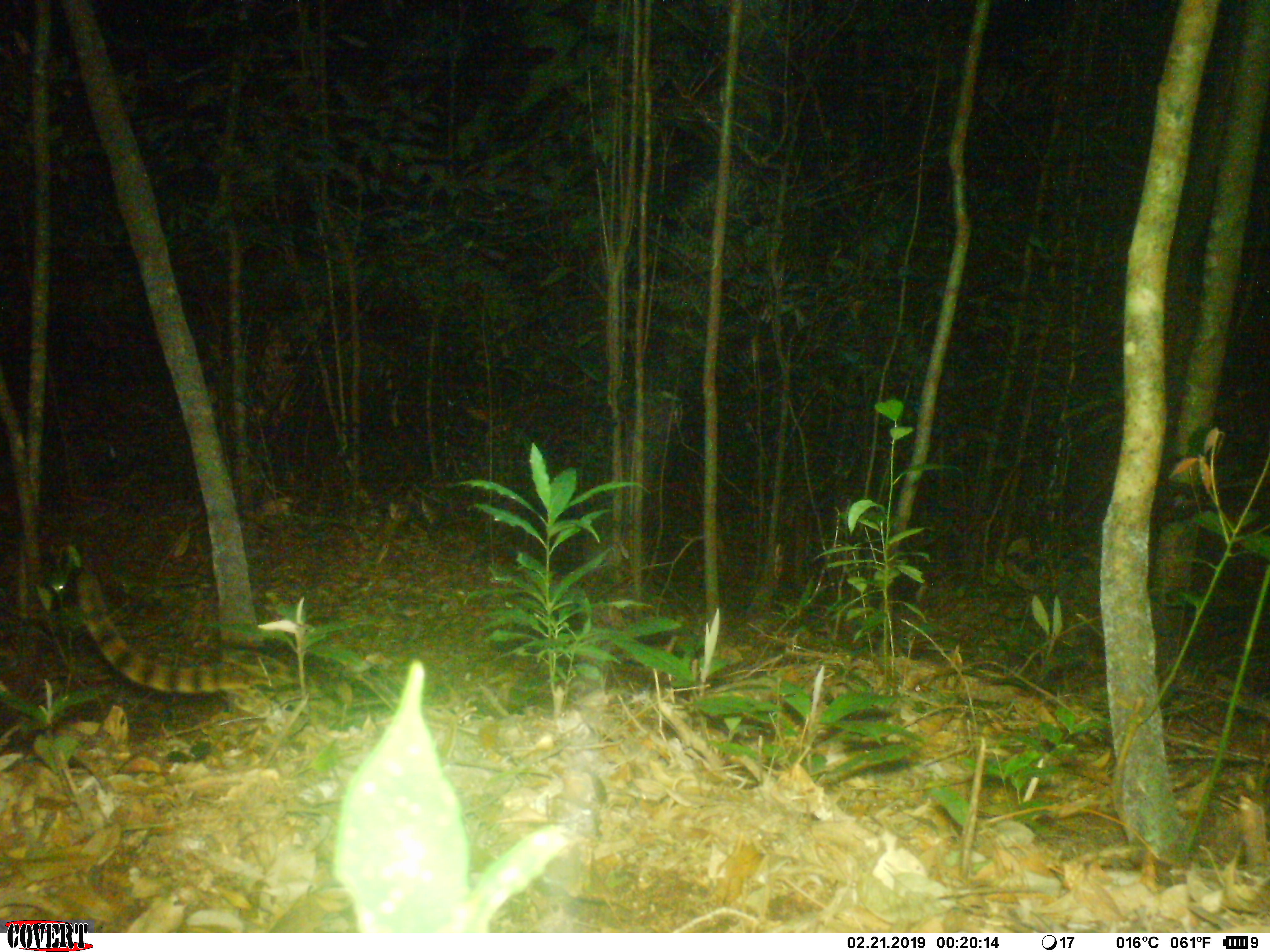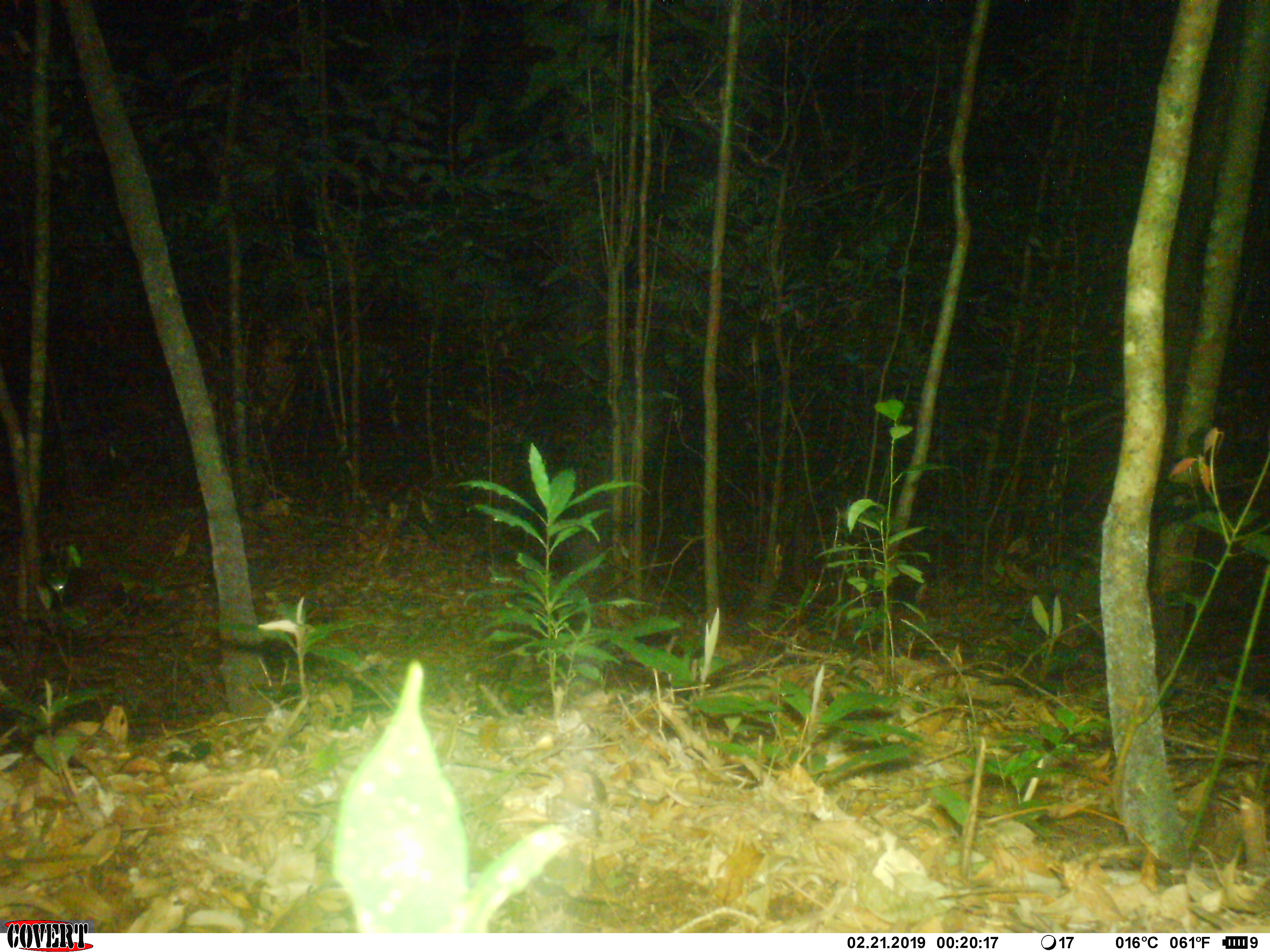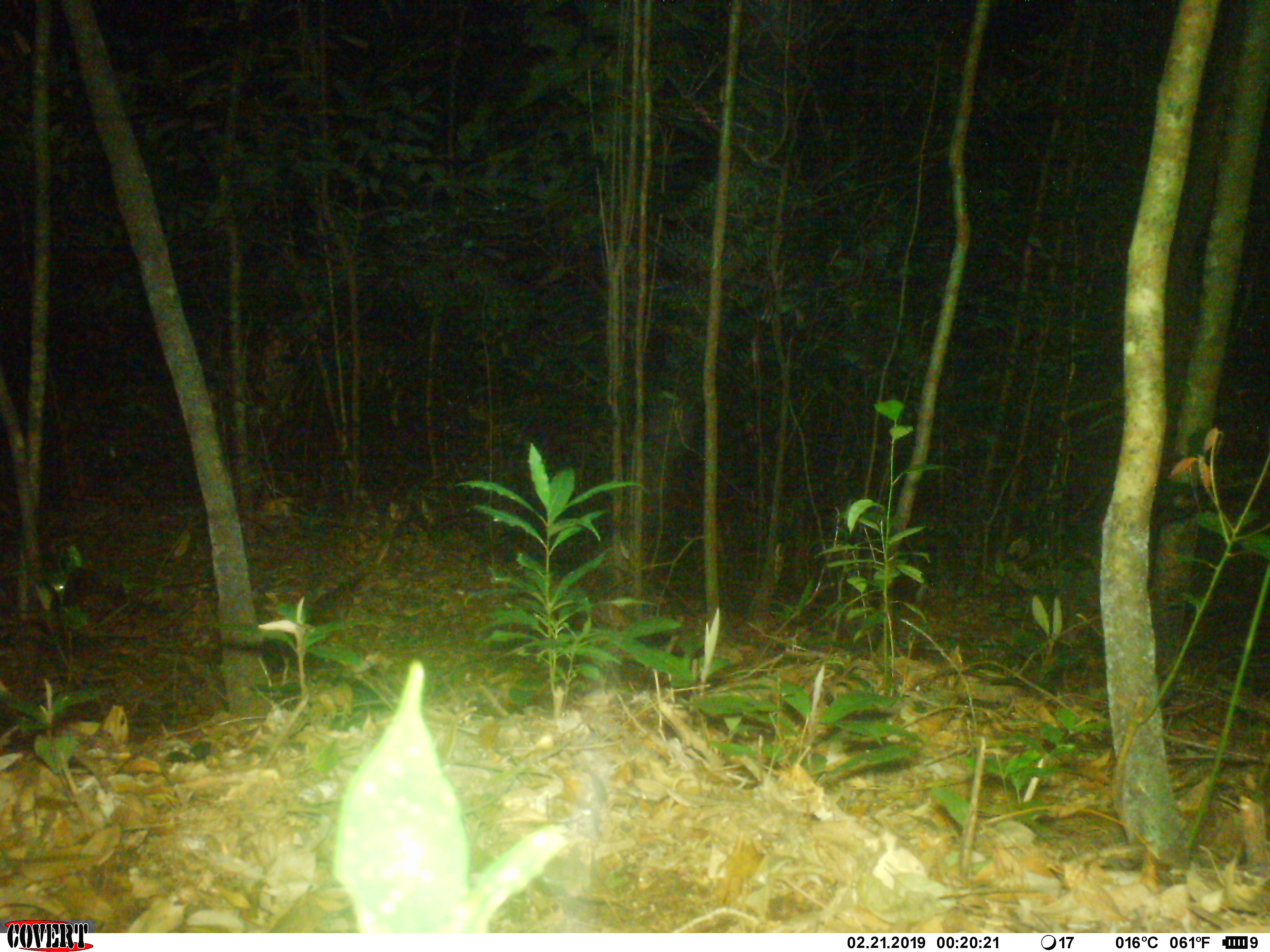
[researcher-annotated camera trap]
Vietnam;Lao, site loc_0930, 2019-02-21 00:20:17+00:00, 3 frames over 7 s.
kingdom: Animalia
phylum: Chordata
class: Mammalia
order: Carnivora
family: Prionodontidae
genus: Prionodon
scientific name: Prionodon pardicolor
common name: spotted linsang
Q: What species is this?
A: Spotted linsang (Prionodon pardicolor).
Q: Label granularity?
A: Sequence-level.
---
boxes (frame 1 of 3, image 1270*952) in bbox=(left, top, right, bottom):
spotted linsang: bbox=(74, 567, 294, 695)